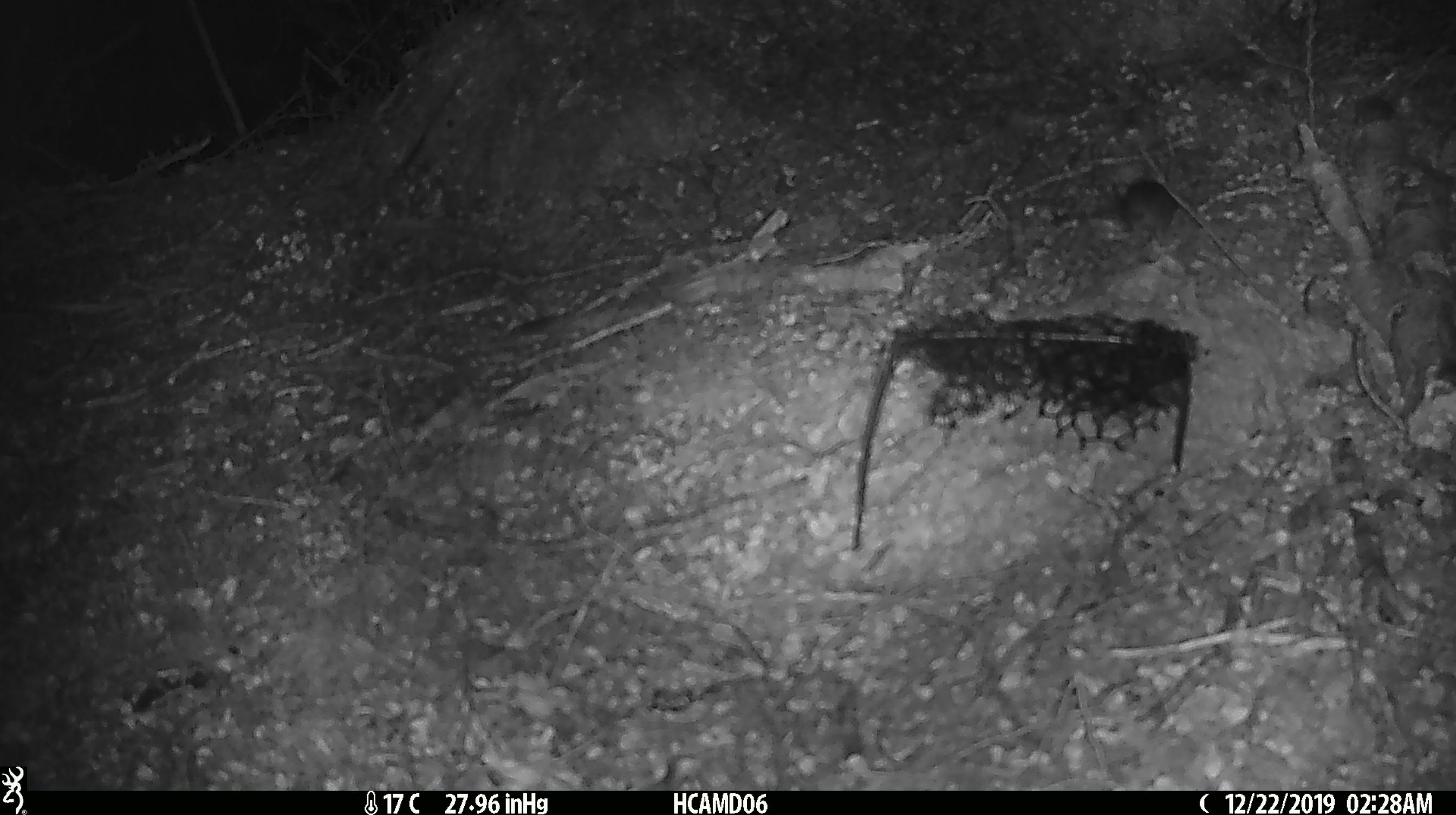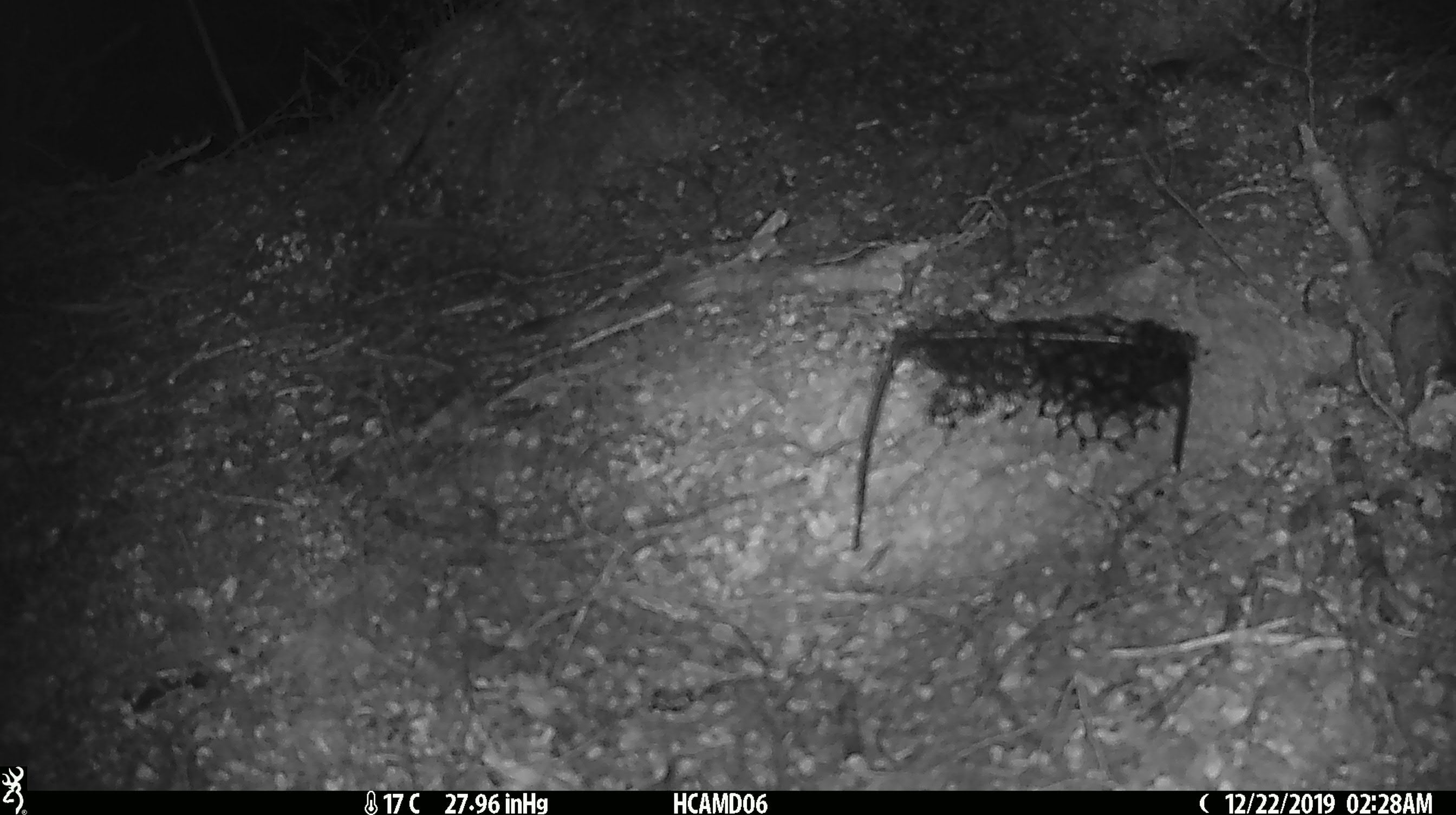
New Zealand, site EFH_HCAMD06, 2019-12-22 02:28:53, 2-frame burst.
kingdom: Animalia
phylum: Chordata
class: Mammalia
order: Rodentia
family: Muridae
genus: Mus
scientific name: Mus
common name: mouse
Mouse (Mus).